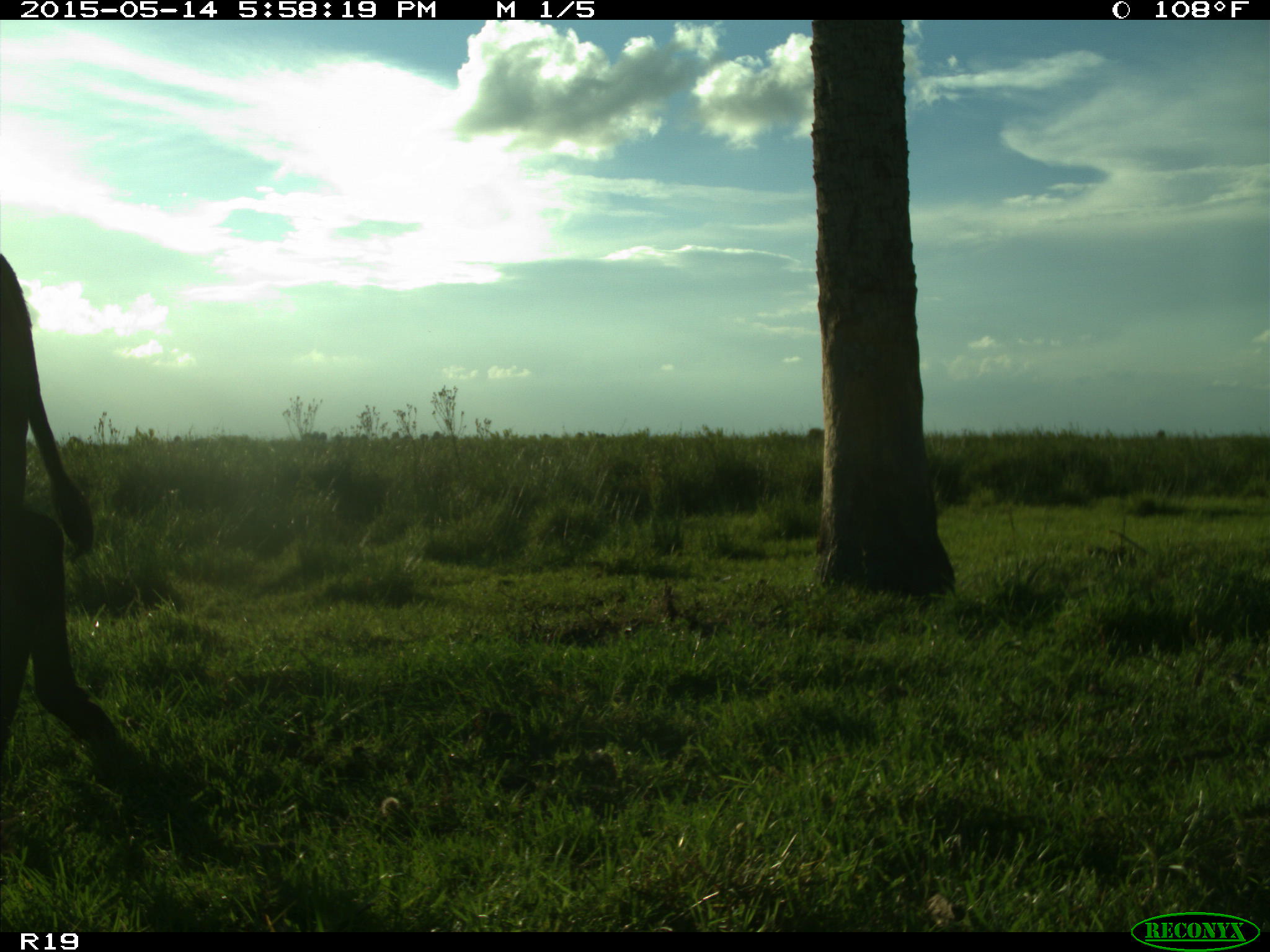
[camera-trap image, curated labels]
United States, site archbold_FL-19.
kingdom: Animalia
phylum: Chordata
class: Mammalia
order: Artiodactyla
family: Bovidae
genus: Bos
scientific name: Bos taurus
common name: domestic cow